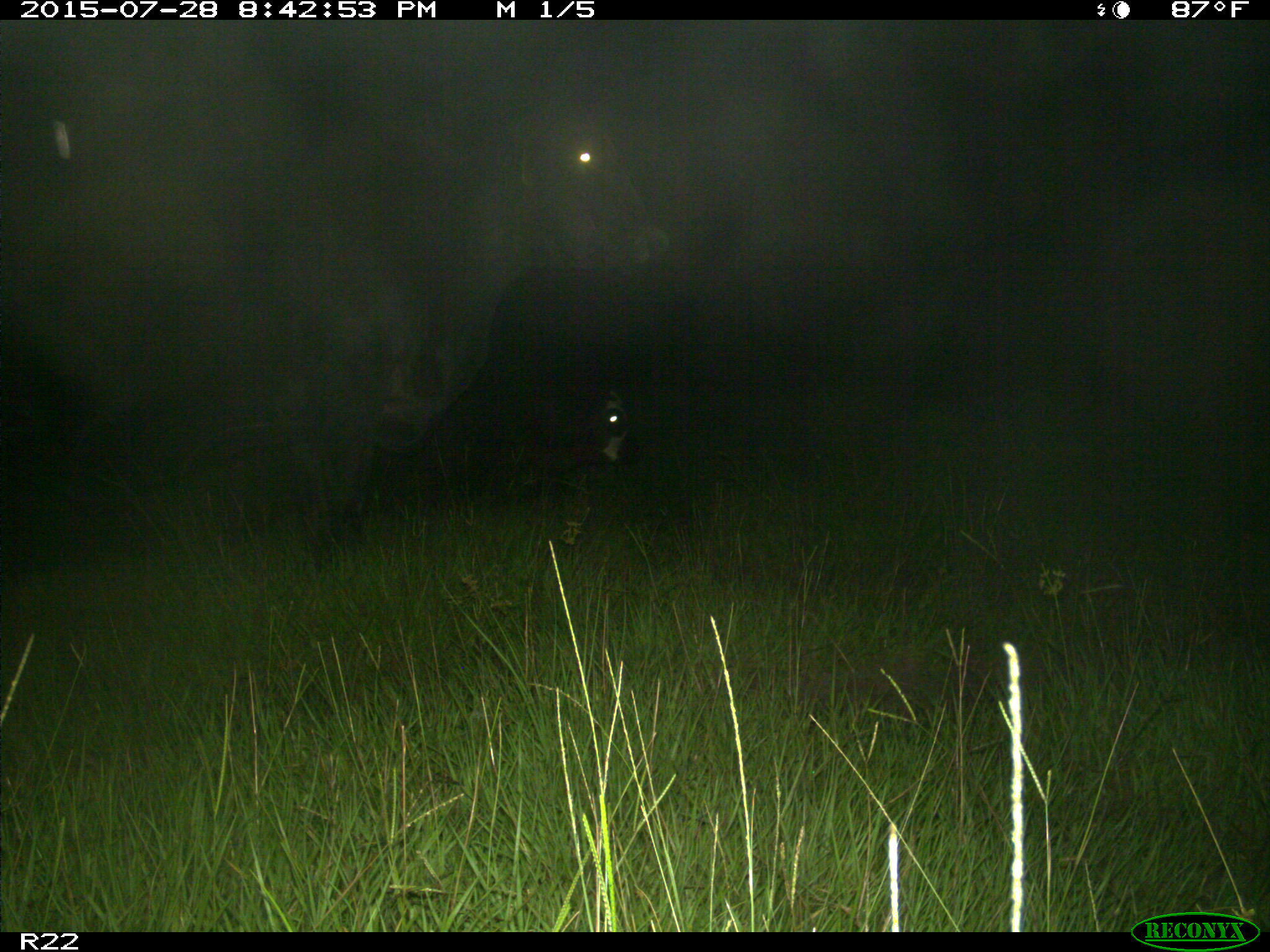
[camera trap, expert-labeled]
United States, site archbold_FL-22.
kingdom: Animalia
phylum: Chordata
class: Mammalia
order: Artiodactyla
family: Bovidae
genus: Bos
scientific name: Bos taurus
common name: domestic cow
Bos taurus (domestic cow).